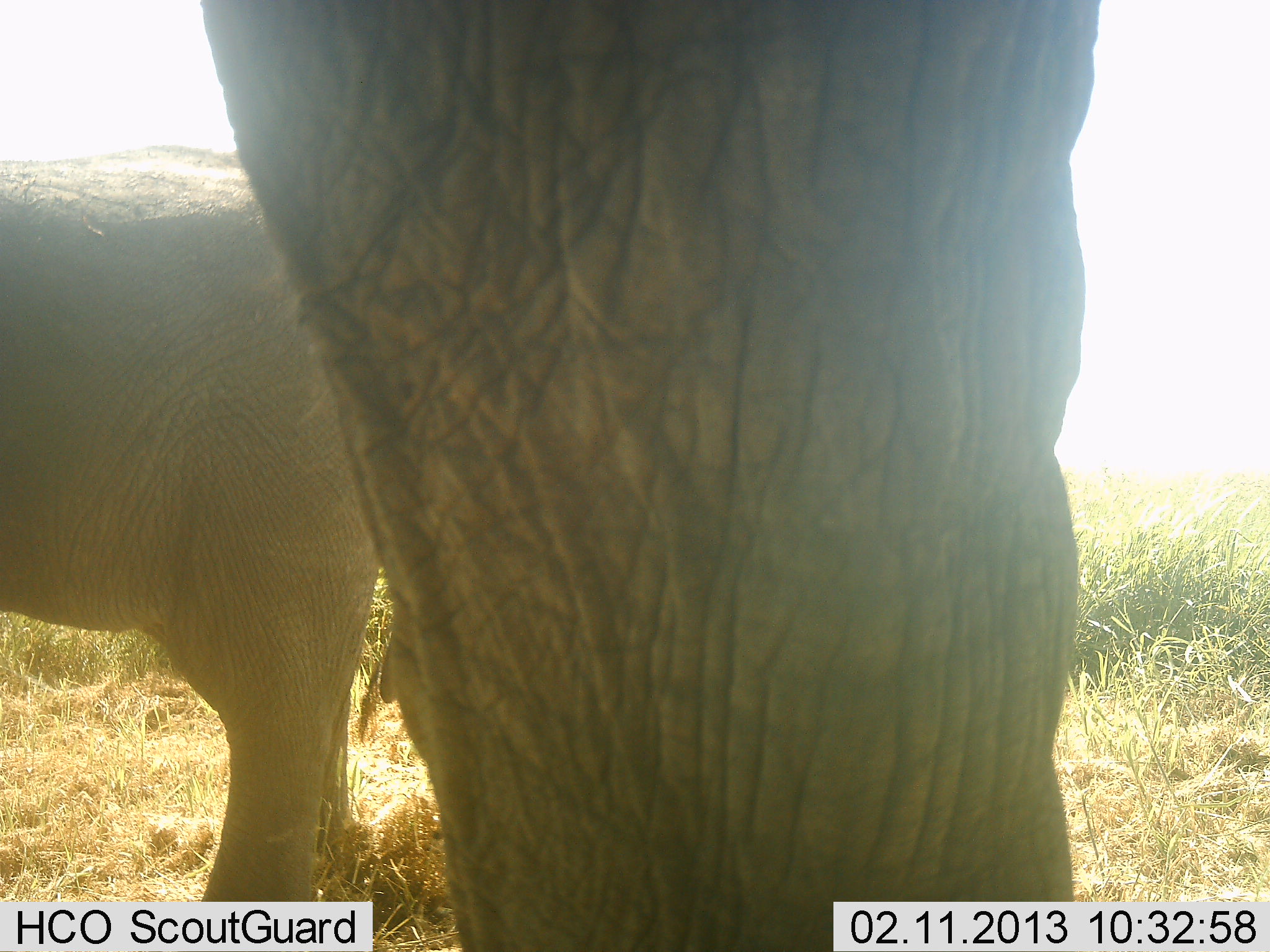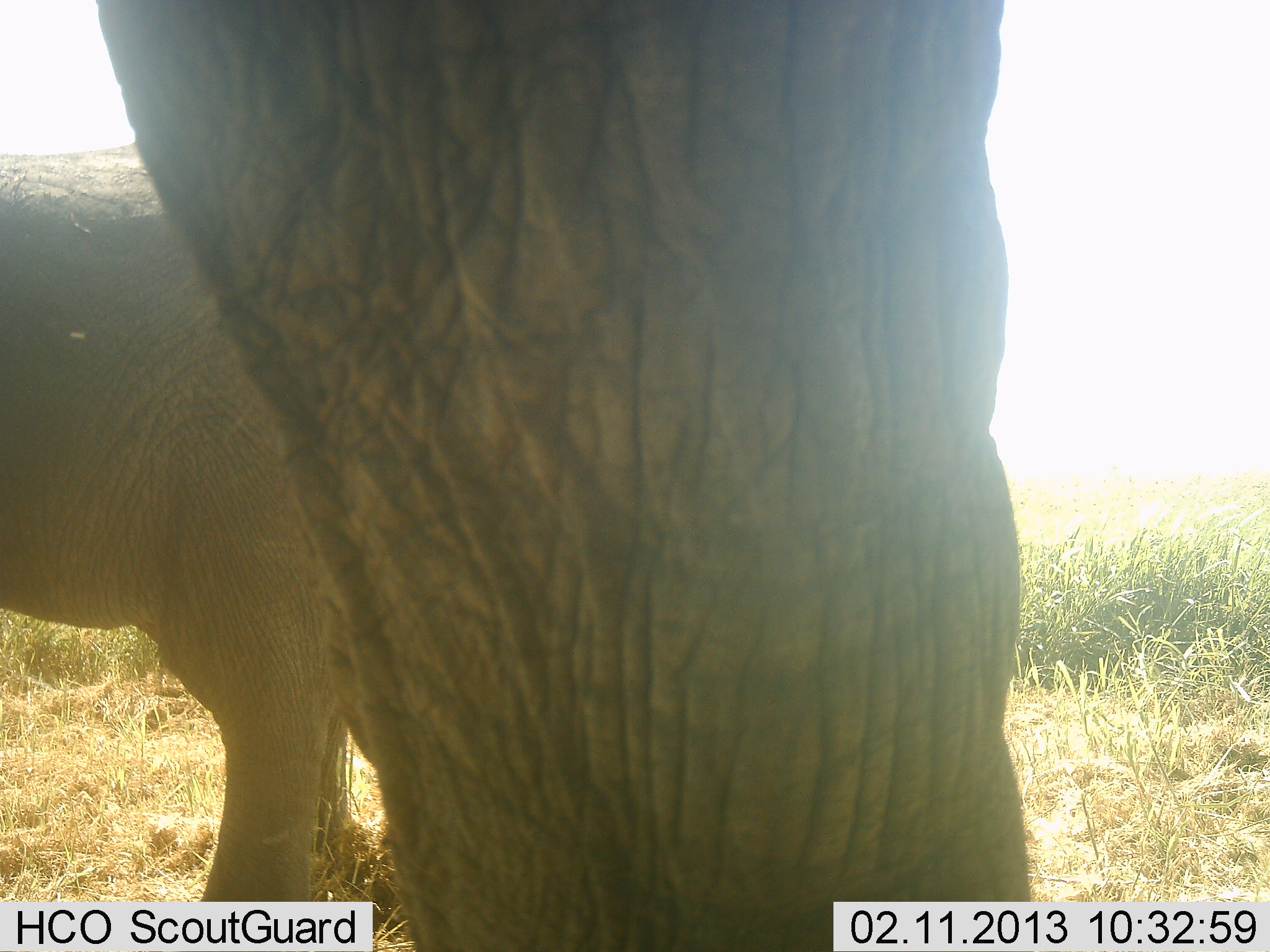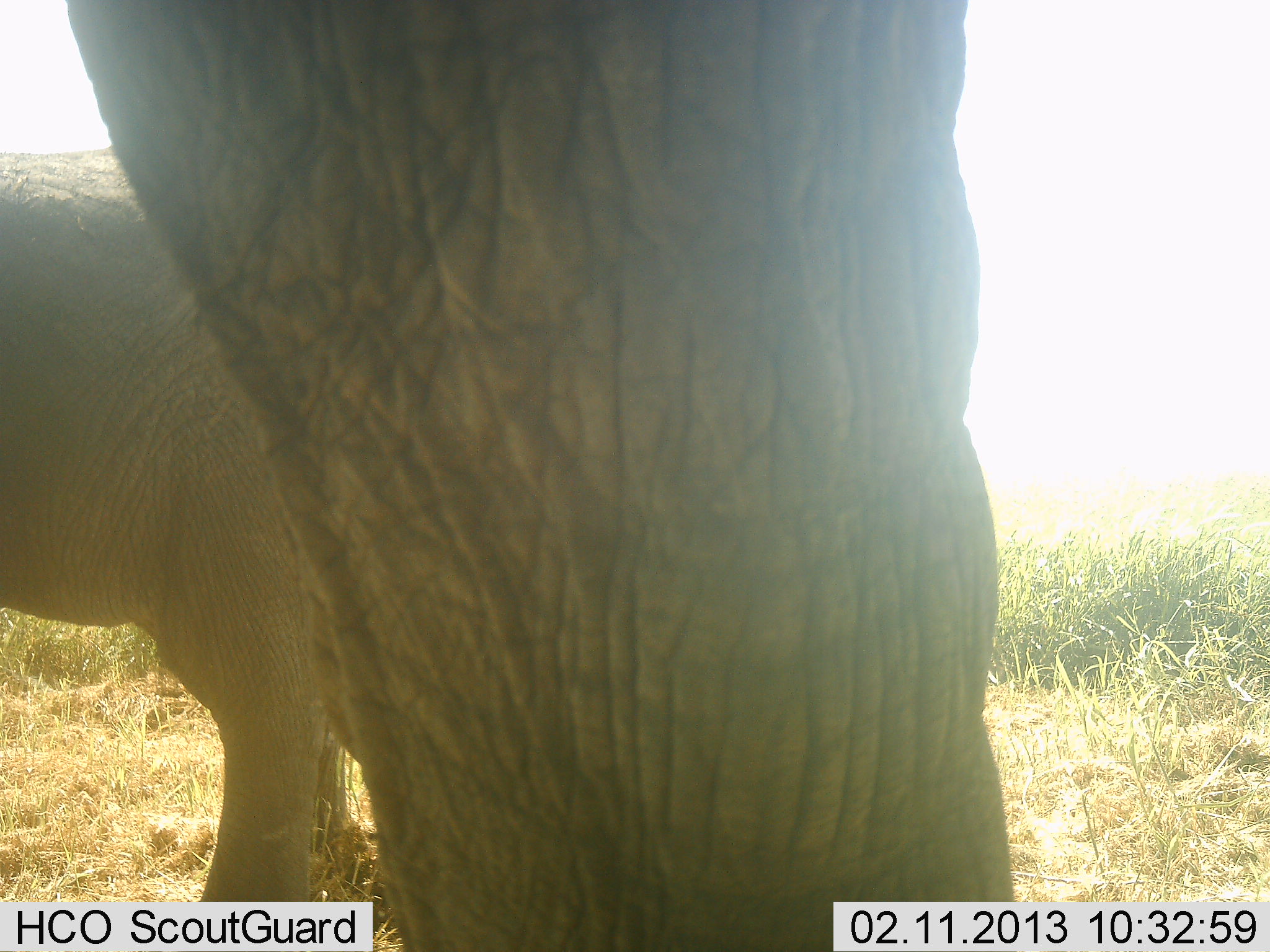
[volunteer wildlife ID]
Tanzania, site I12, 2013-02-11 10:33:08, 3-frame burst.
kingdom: Animalia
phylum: Chordata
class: Mammalia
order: Proboscidea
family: Elephantidae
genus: Loxodonta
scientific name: Loxodonta africana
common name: african bush elephant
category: elephant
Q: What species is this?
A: Elephant (african bush elephant) (Loxodonta africana).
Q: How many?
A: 2.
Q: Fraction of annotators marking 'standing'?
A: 93%.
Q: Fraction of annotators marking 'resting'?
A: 0%.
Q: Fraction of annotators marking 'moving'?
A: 10%.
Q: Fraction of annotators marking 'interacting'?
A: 3%.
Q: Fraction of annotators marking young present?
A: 15%.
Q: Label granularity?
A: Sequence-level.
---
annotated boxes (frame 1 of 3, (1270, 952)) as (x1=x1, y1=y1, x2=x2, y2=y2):
animal: (x1=199, y1=0, x2=1101, y2=948); (x1=0, y1=147, x2=382, y2=899)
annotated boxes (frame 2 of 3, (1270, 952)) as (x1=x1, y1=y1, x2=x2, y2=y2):
animal: (x1=97, y1=0, x2=1035, y2=950); (x1=2, y1=139, x2=342, y2=900)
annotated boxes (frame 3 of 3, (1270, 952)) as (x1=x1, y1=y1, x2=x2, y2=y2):
animal: (x1=66, y1=1, x2=1015, y2=952); (x1=0, y1=147, x2=363, y2=899)